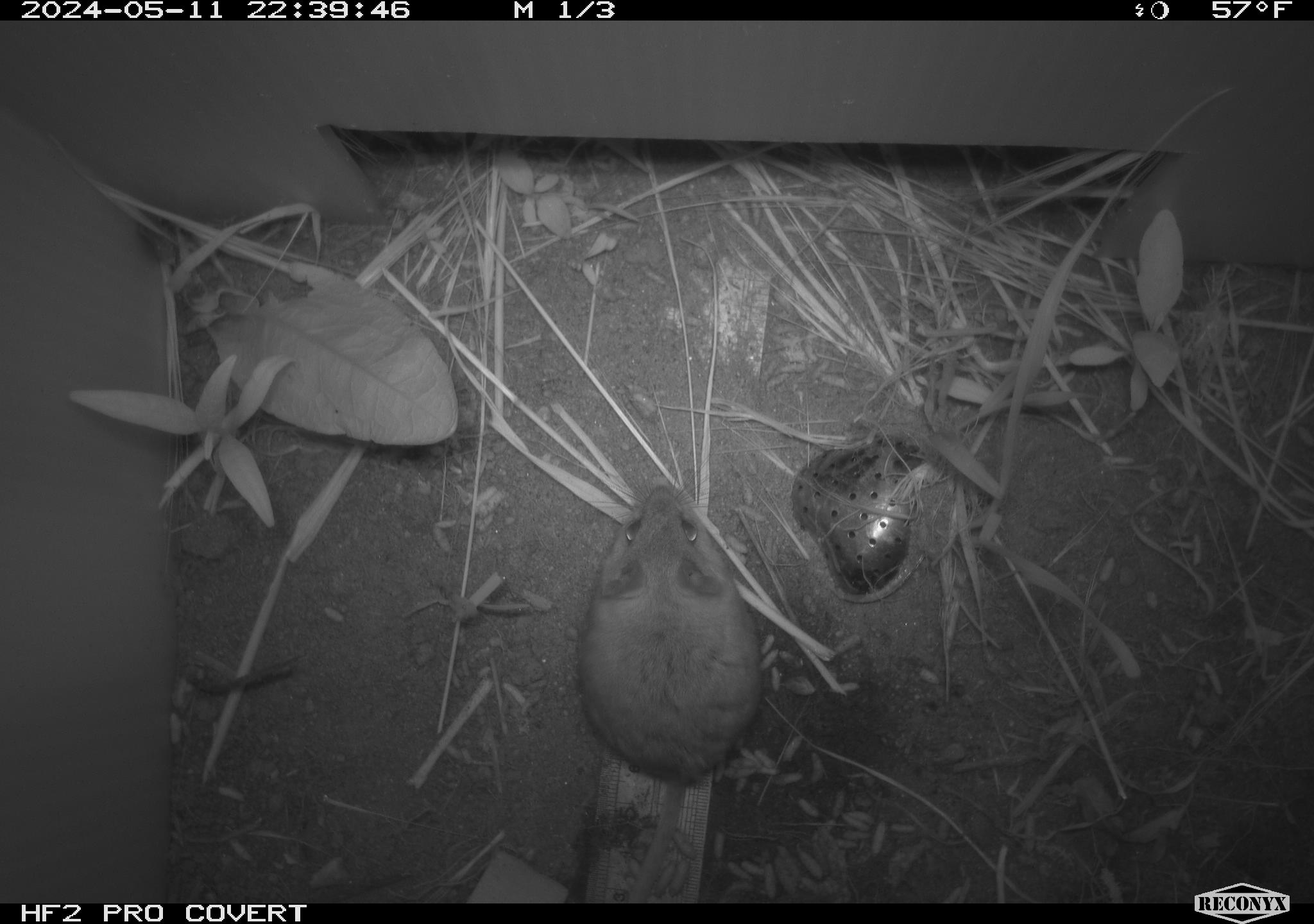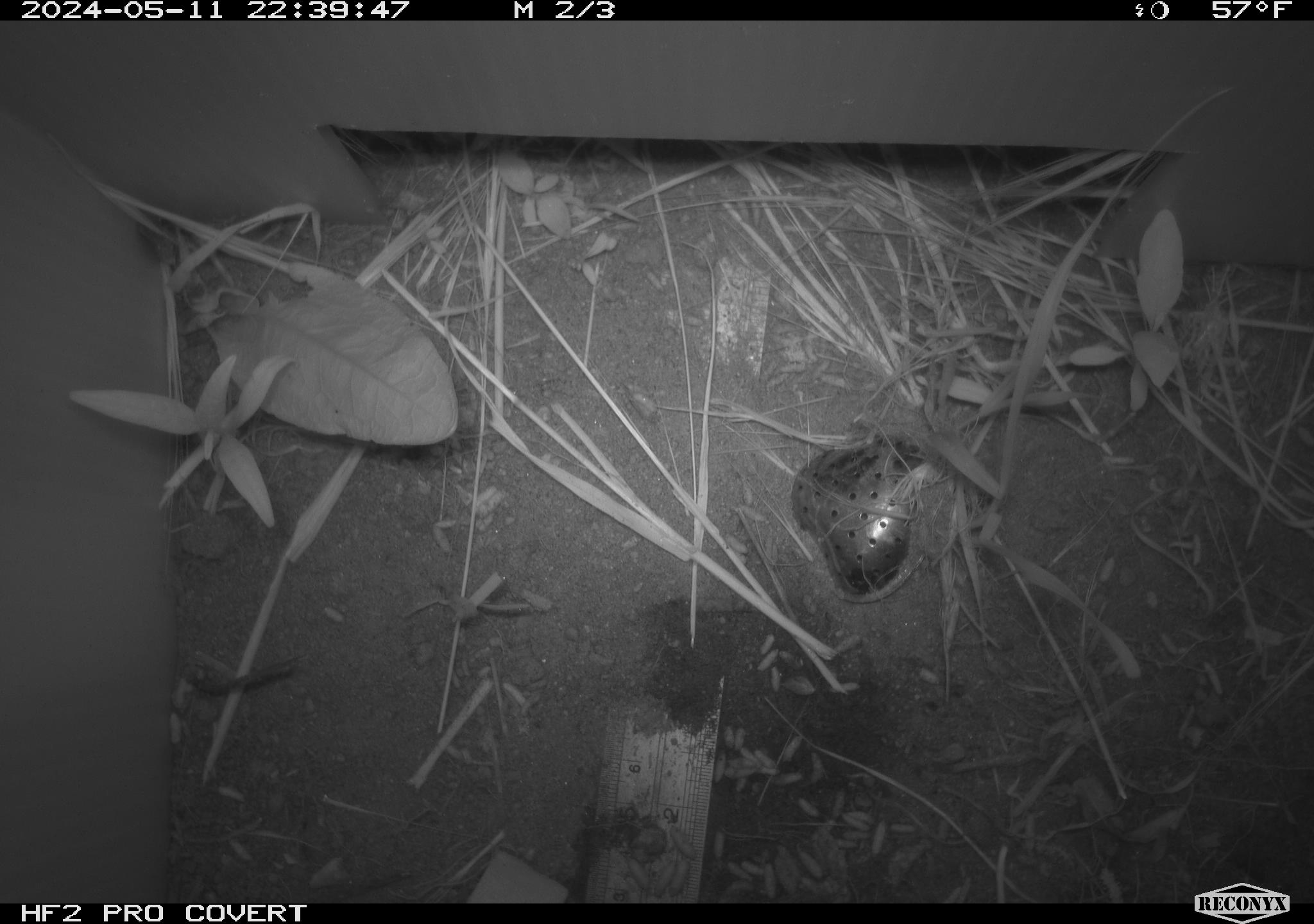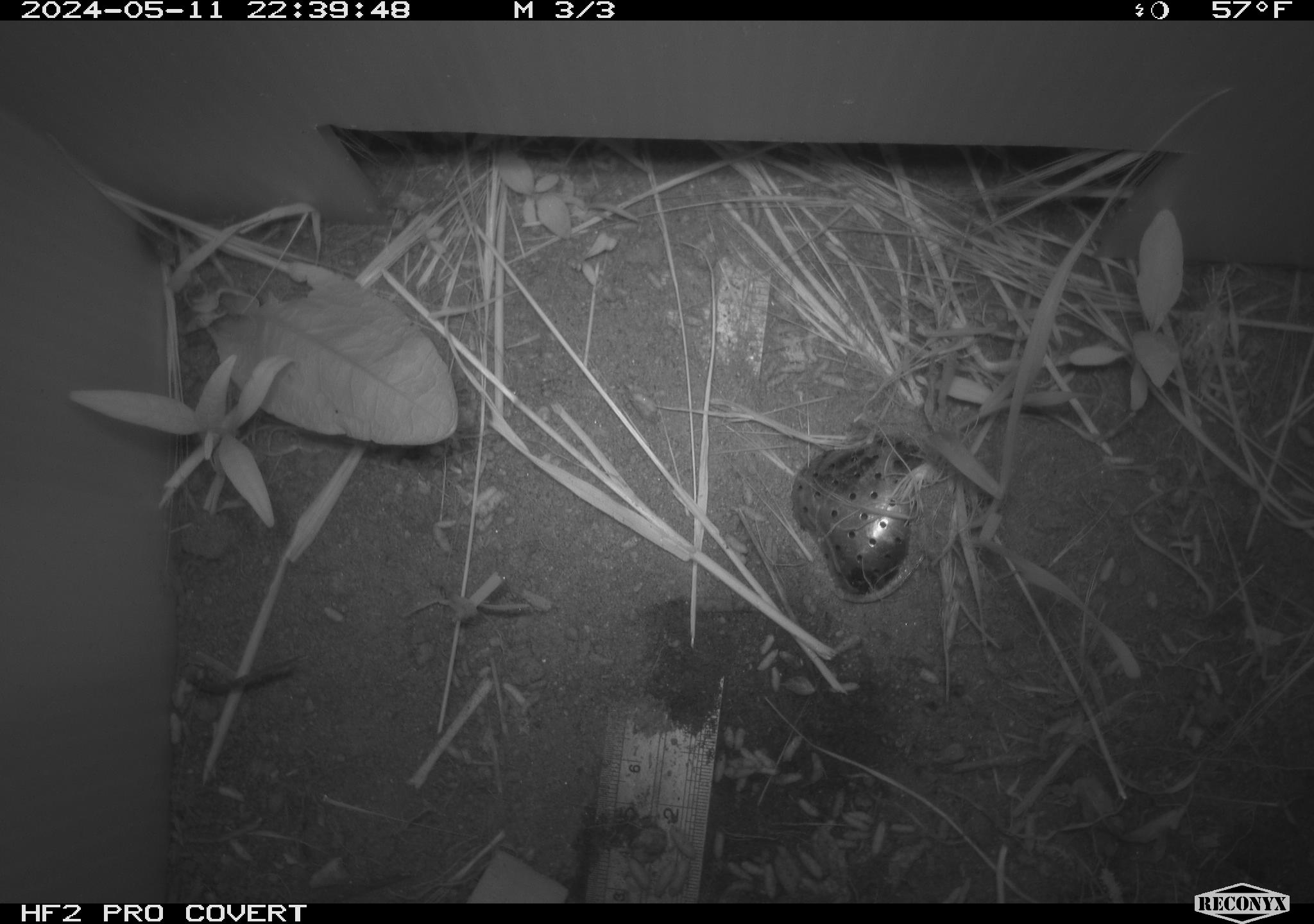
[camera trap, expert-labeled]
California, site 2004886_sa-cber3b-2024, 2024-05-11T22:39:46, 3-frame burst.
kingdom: Animalia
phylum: Chordata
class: Mammalia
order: Rodentia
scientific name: Rodentia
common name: mouse species